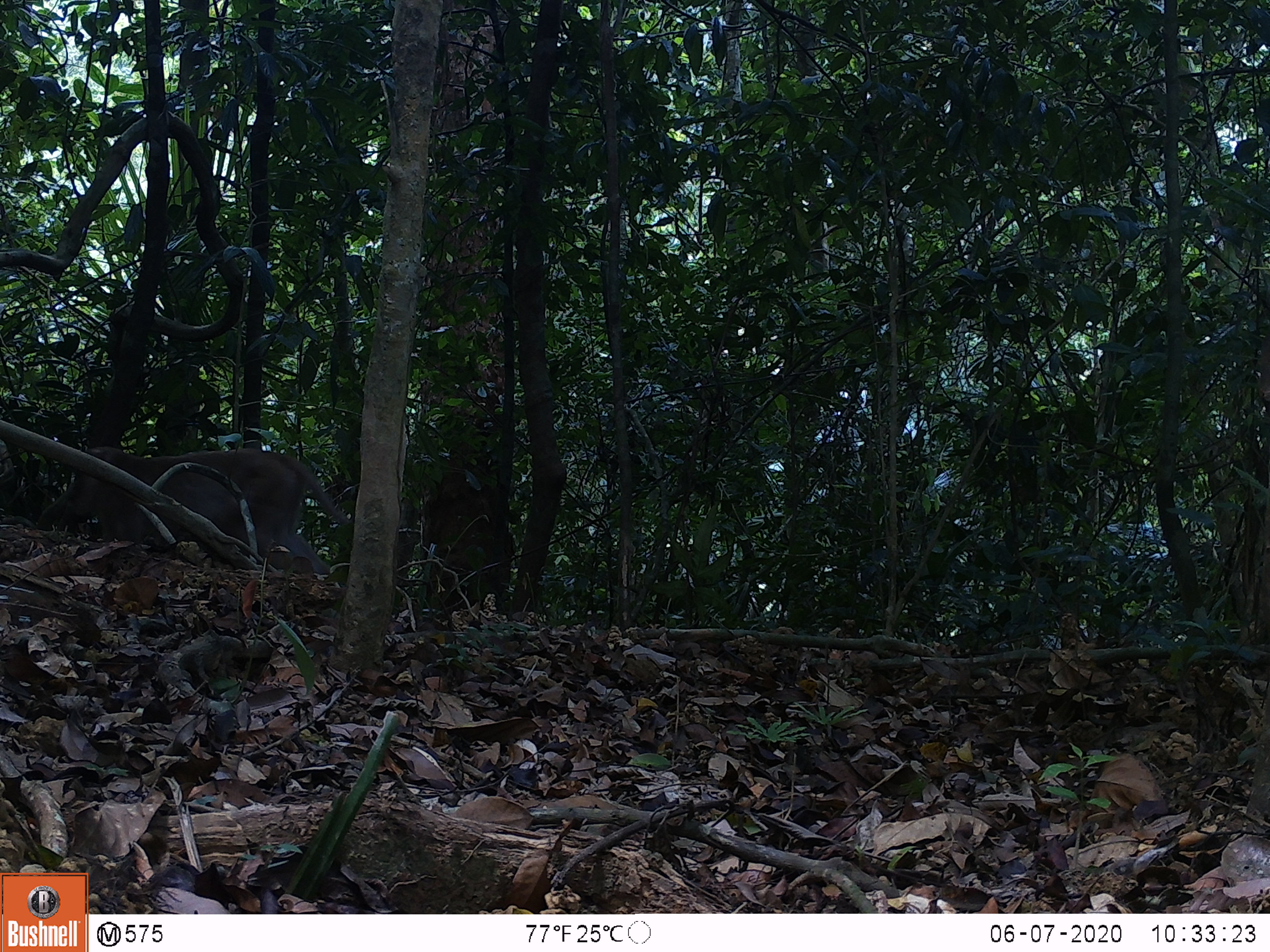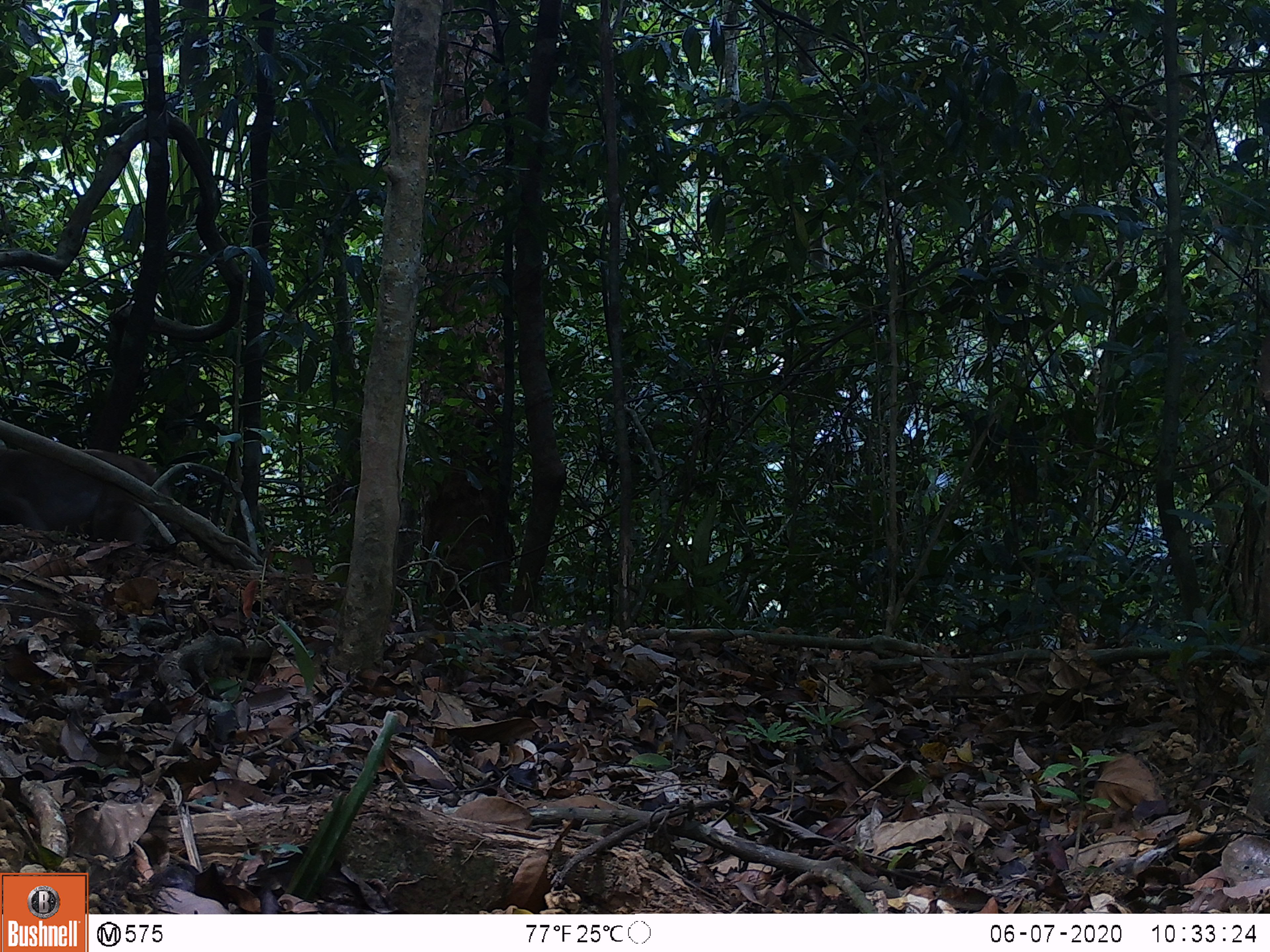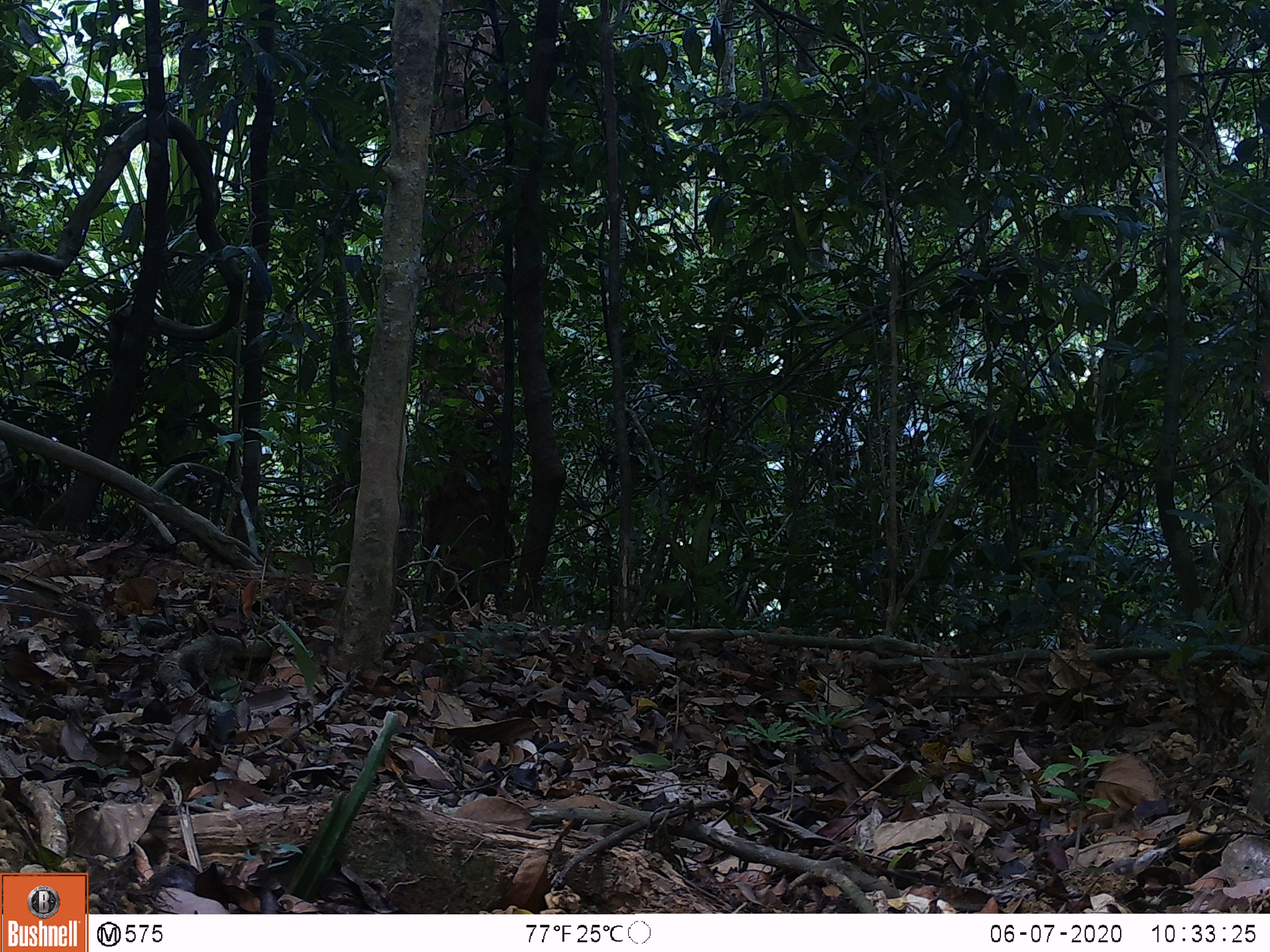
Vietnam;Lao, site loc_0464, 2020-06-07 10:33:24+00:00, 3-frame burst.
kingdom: Animalia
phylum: Chordata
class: Mammalia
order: Primates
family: Cercopithecidae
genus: Macaca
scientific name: Macaca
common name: macaques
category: assam or rhesus macaque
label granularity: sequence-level